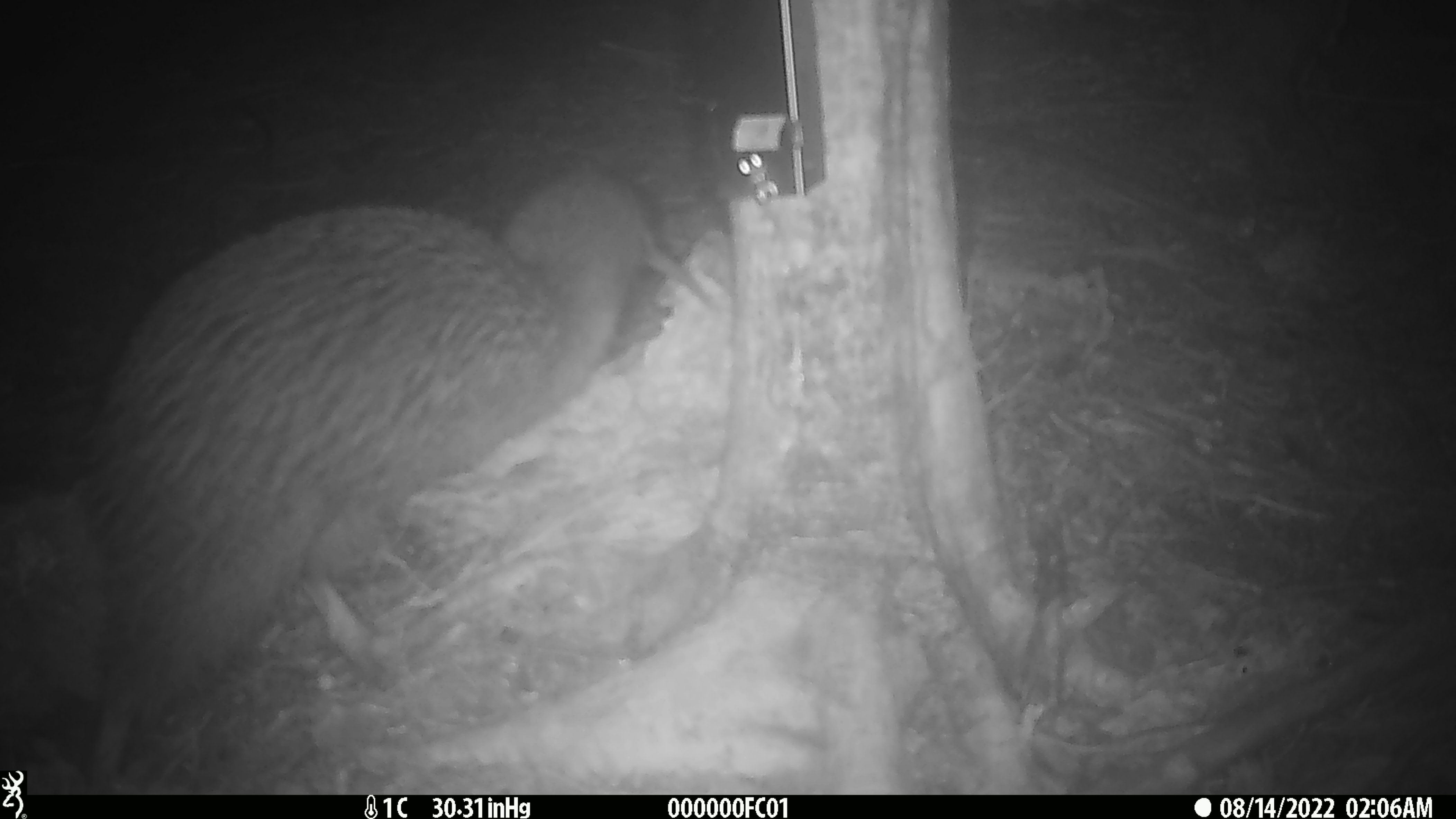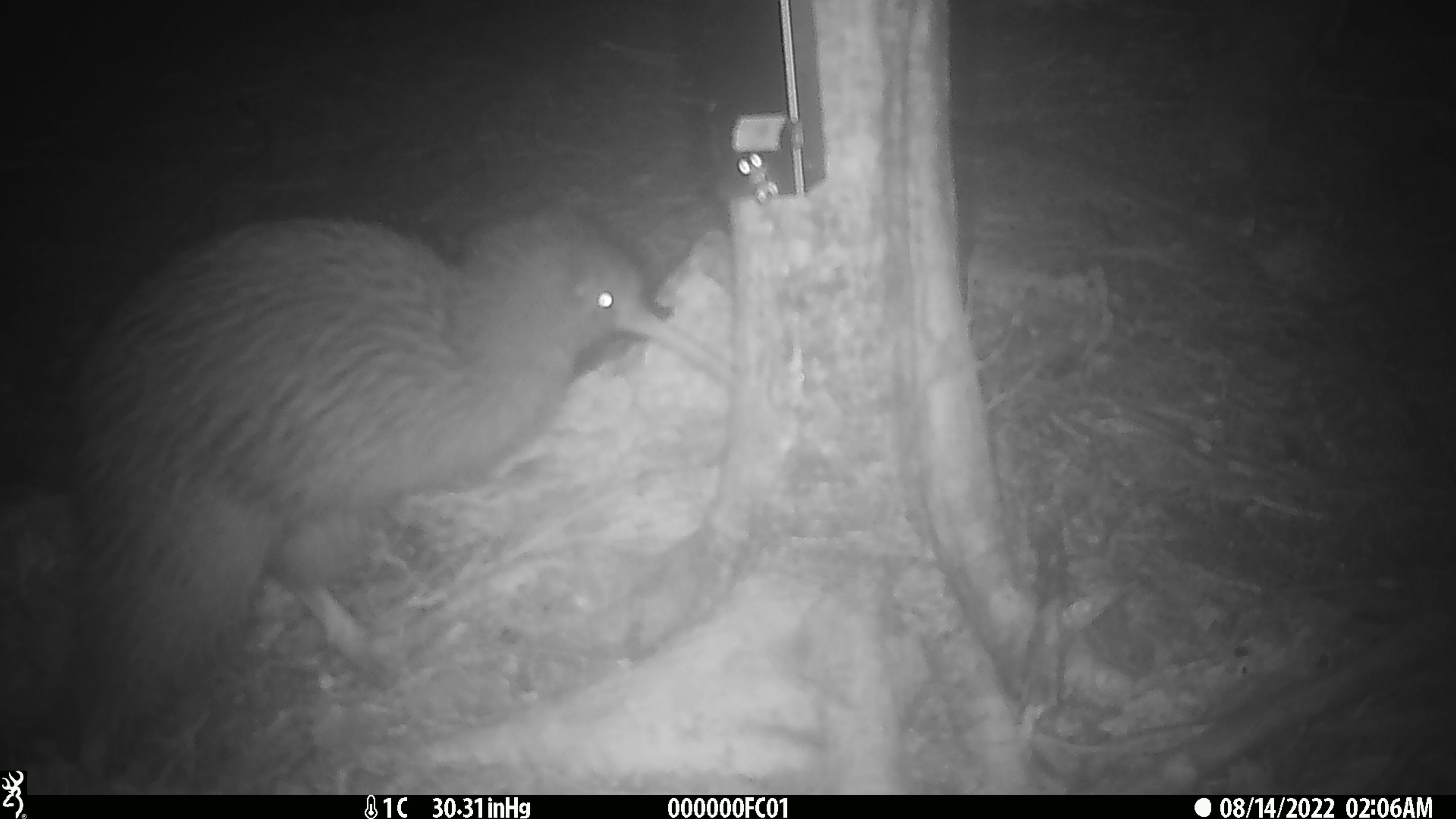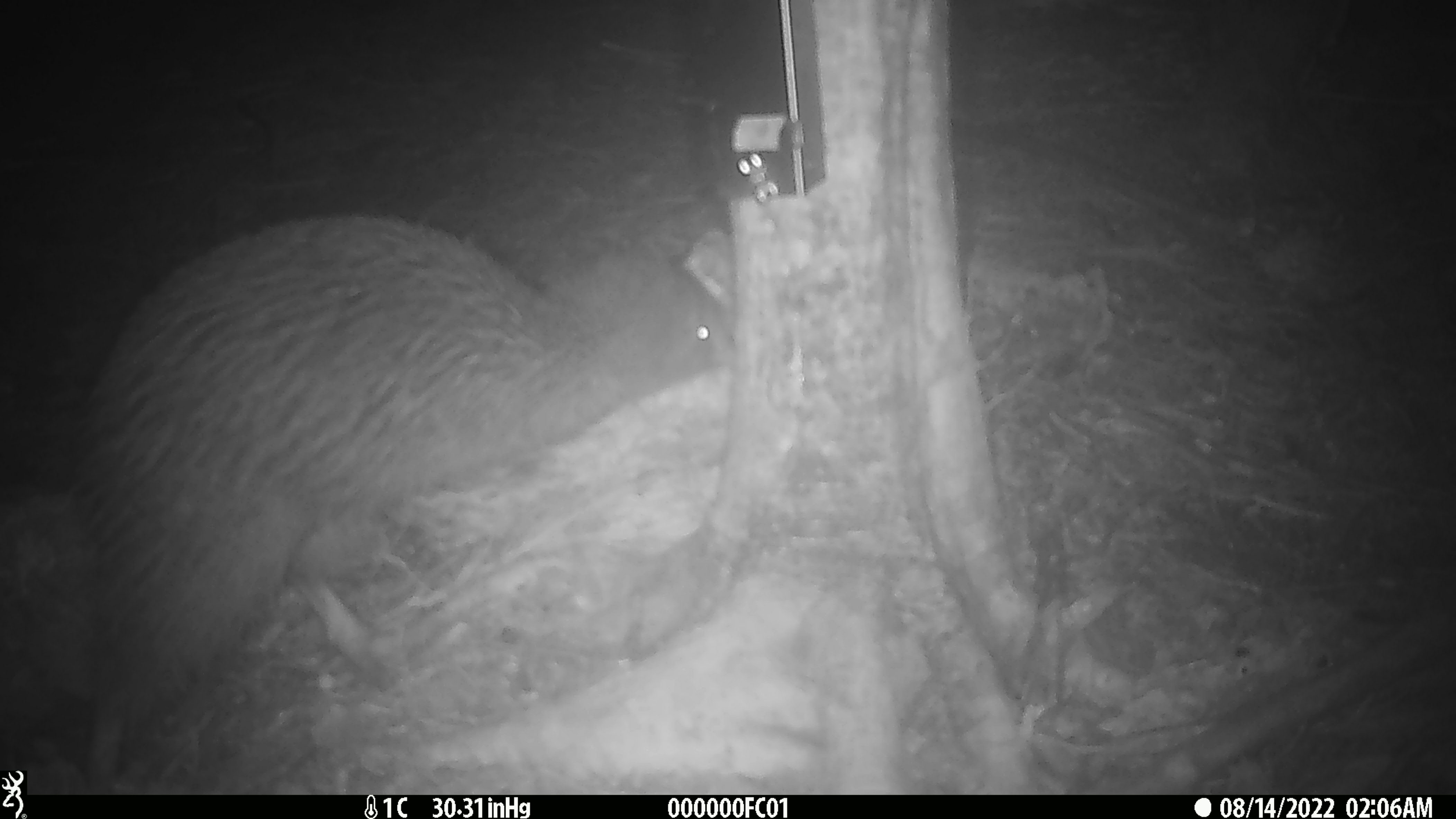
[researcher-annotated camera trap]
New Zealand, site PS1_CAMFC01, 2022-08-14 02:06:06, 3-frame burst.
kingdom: Animalia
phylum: Chordata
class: Aves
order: Apterygiformes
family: Apterygidae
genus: Apteryx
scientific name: Apteryx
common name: kiwi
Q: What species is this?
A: Kiwi (Apteryx).